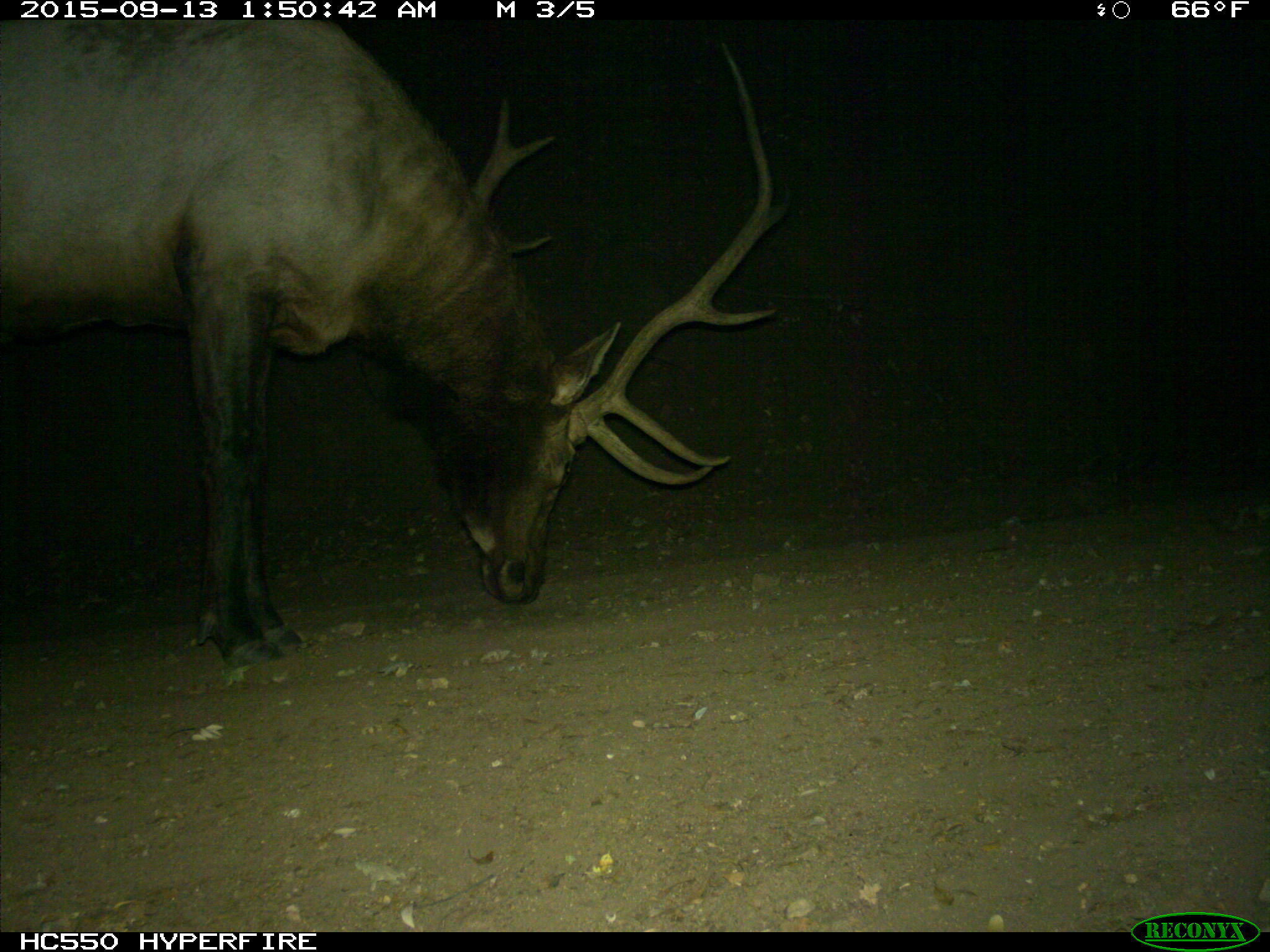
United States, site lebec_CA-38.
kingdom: Animalia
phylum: Chordata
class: Mammalia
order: Artiodactyla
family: Cervidae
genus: Cervus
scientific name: Cervus canadensis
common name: elk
Cervus canadensis (elk).